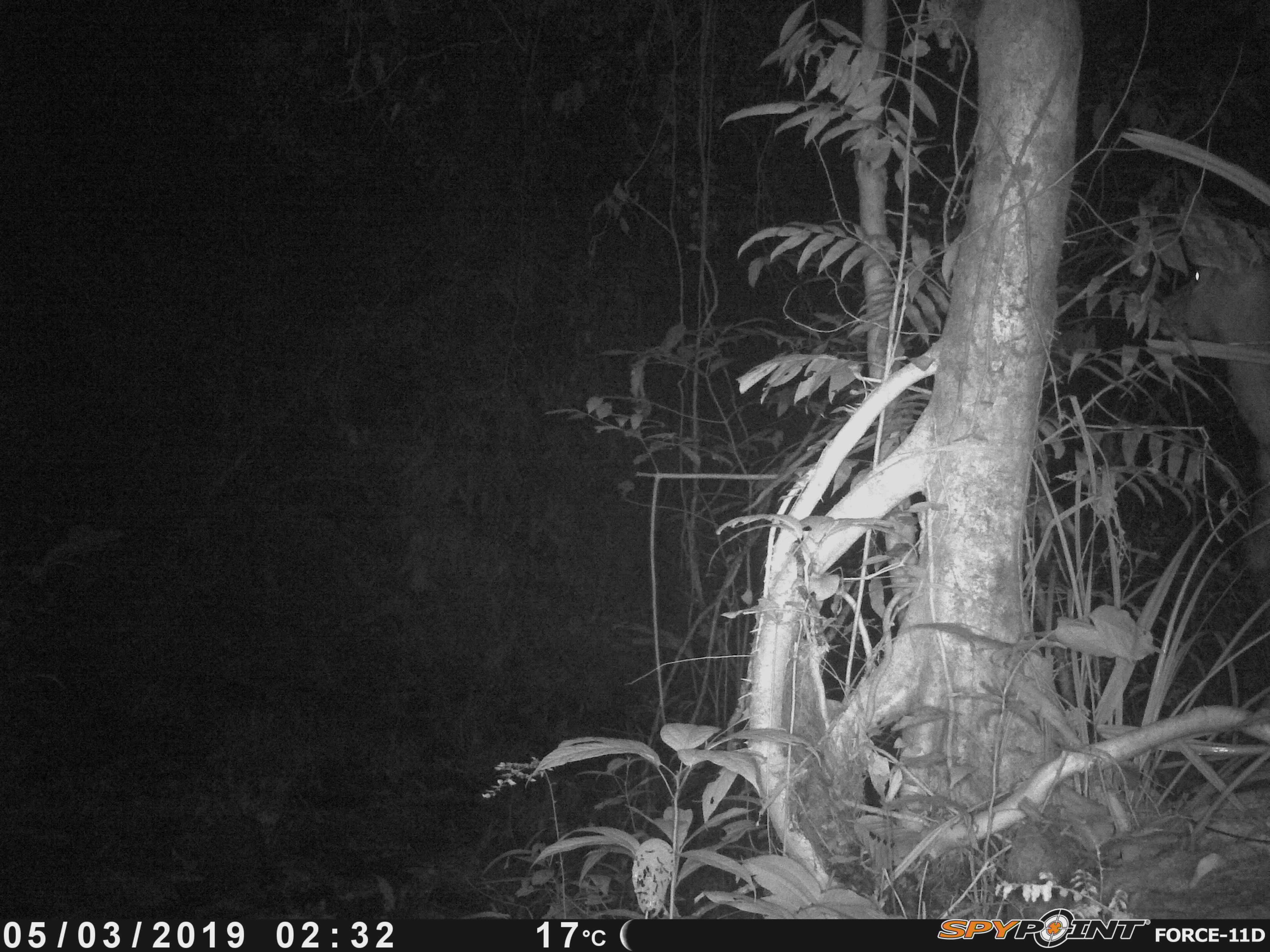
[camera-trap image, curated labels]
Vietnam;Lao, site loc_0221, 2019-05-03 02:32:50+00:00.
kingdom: Animalia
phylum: Chordata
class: Mammalia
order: Artiodactyla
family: Cervidae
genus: Rusa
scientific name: Rusa unicolor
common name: sambar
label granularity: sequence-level